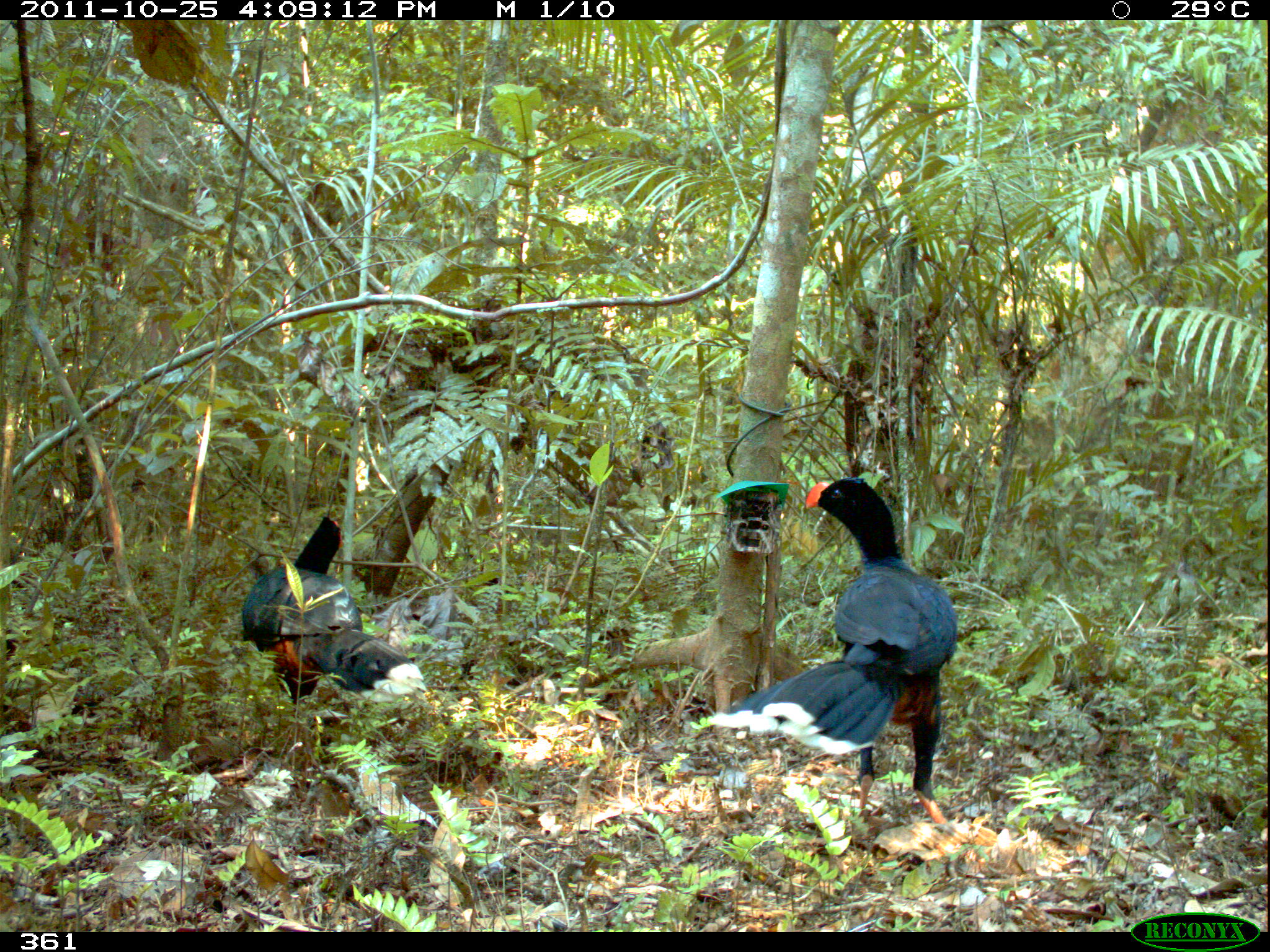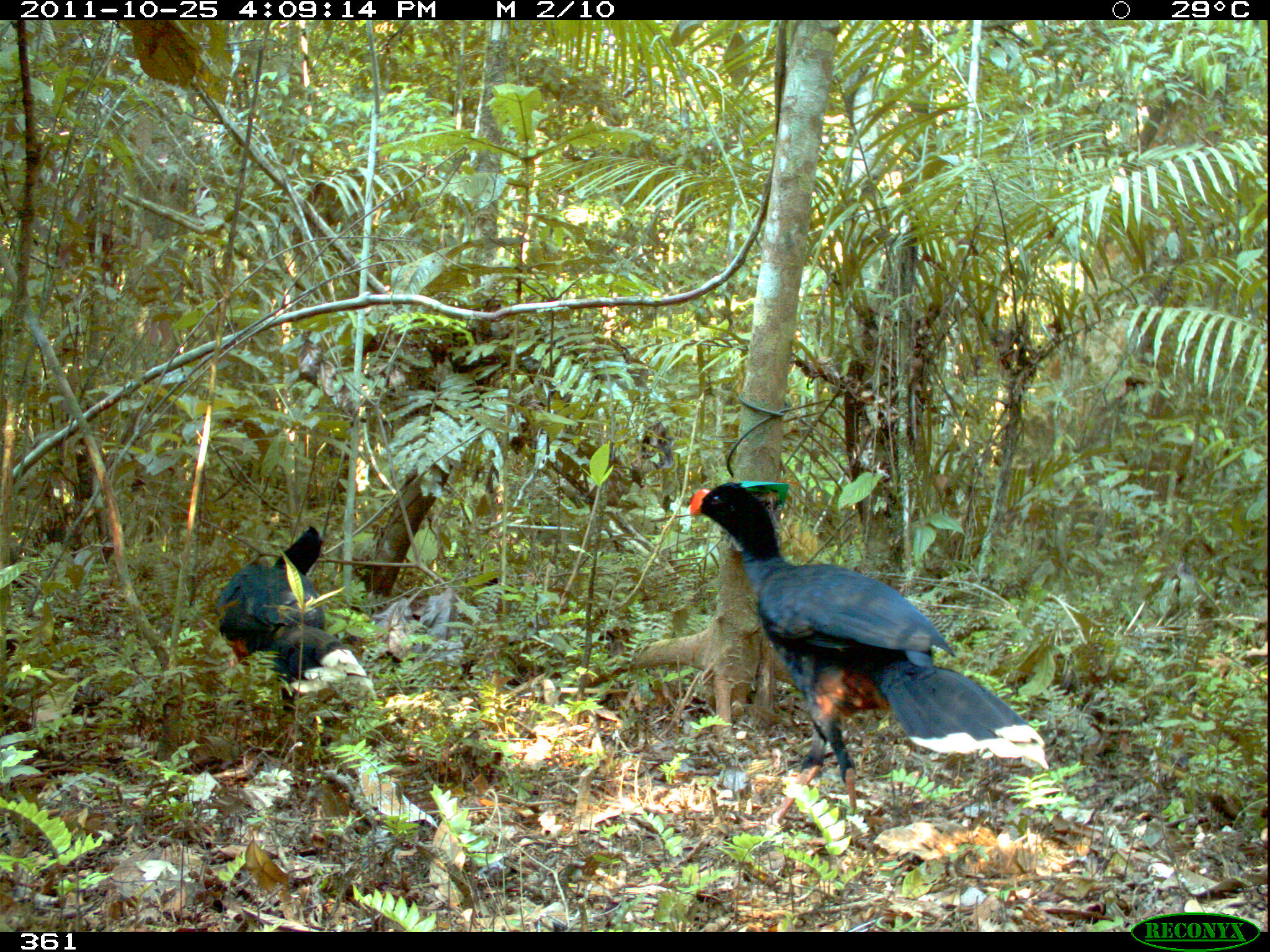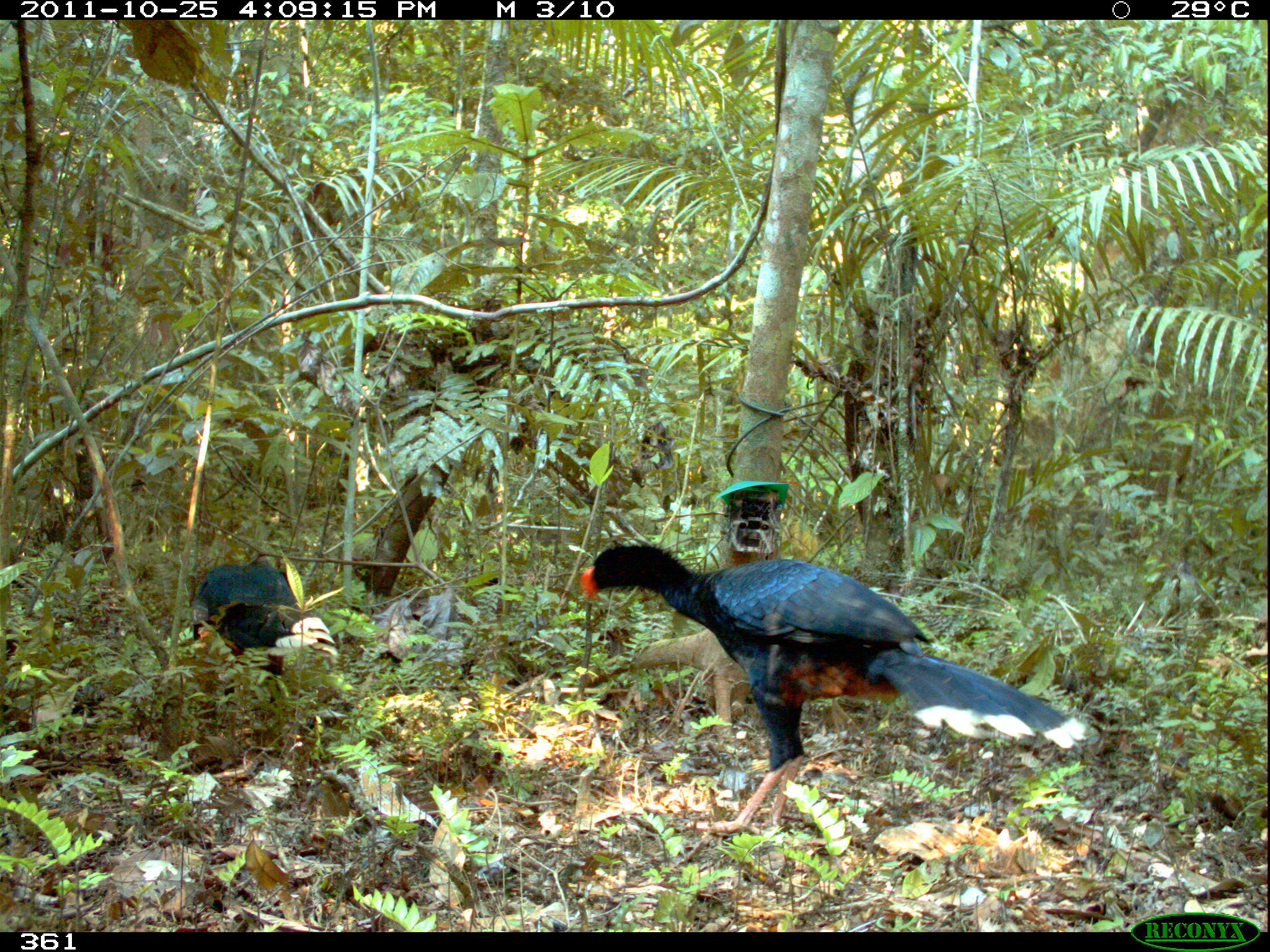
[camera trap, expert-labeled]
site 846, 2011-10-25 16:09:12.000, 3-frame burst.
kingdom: Animalia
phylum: Chordata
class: Aves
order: Galliformes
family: Cracidae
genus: Mitu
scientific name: Mitu tuberosum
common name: razor-billed curassow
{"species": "Mitu tuberosum (razor-billed curassow)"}